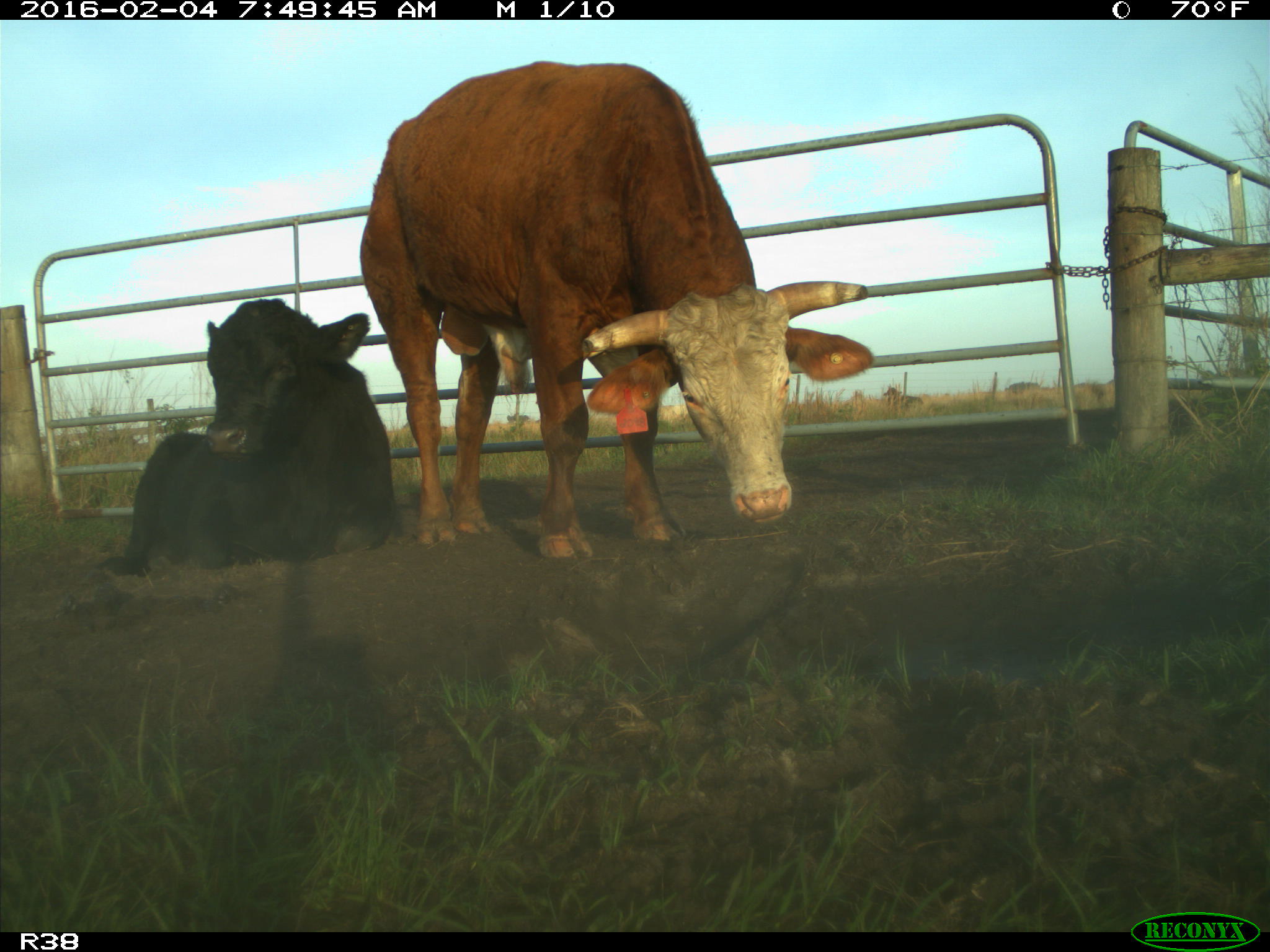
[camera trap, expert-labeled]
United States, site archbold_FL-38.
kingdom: Animalia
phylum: Chordata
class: Mammalia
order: Artiodactyla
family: Bovidae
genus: Bos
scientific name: Bos taurus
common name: domestic cow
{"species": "Bos taurus (domestic cow)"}